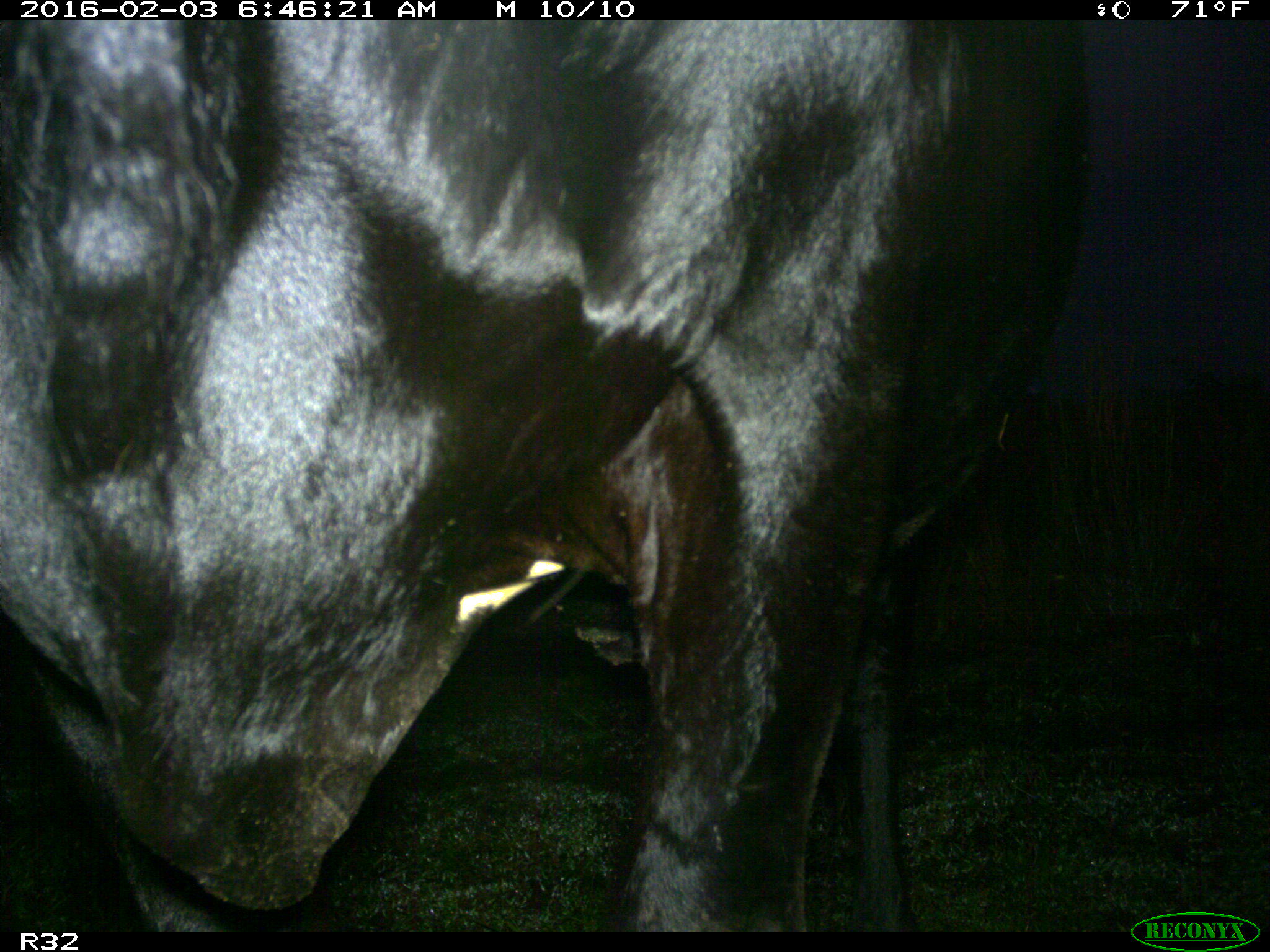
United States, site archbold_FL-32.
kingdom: Animalia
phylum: Chordata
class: Mammalia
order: Artiodactyla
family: Bovidae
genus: Bos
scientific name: Bos taurus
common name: domestic cow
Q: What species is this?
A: Bos taurus (domestic cow).